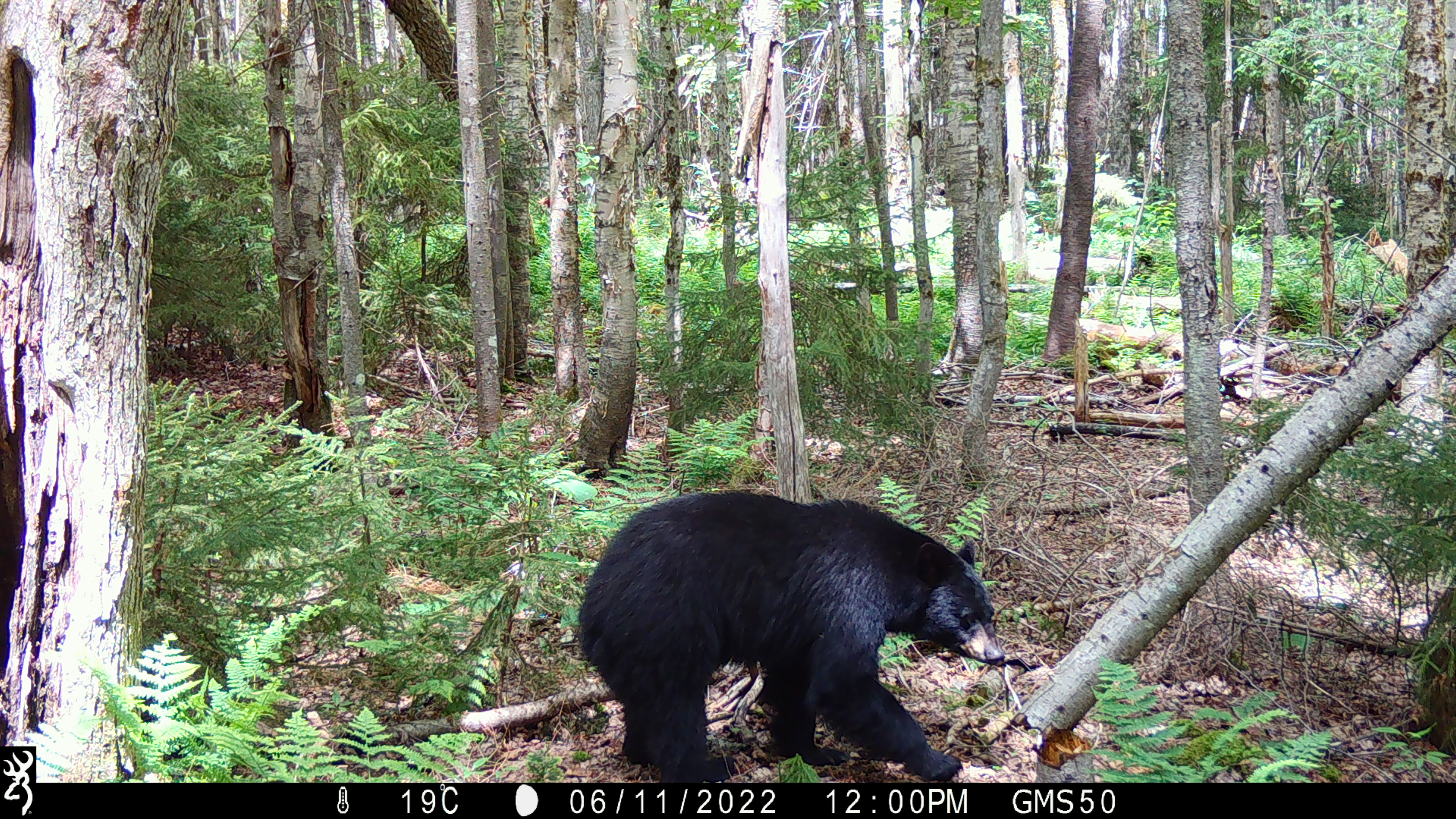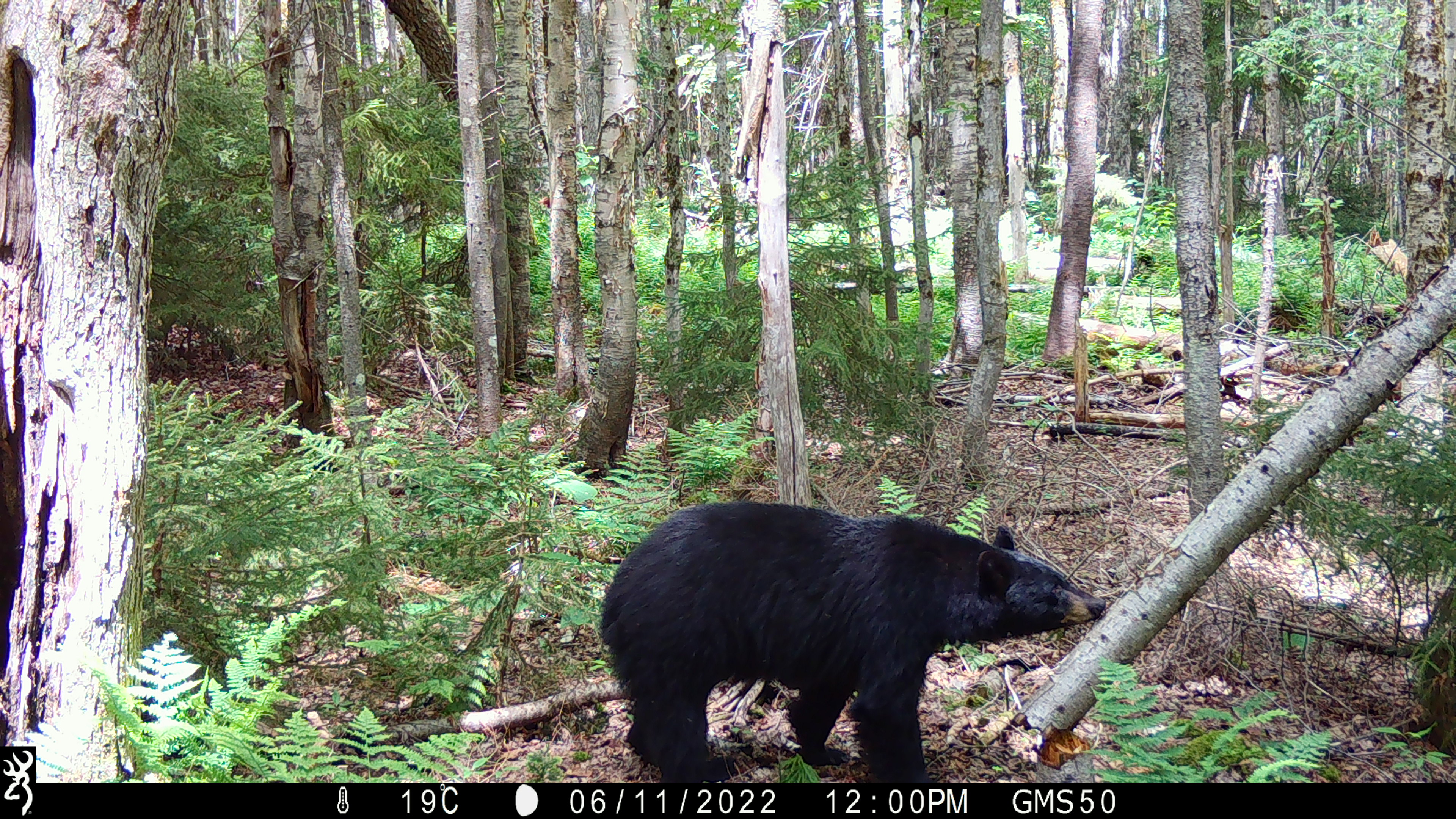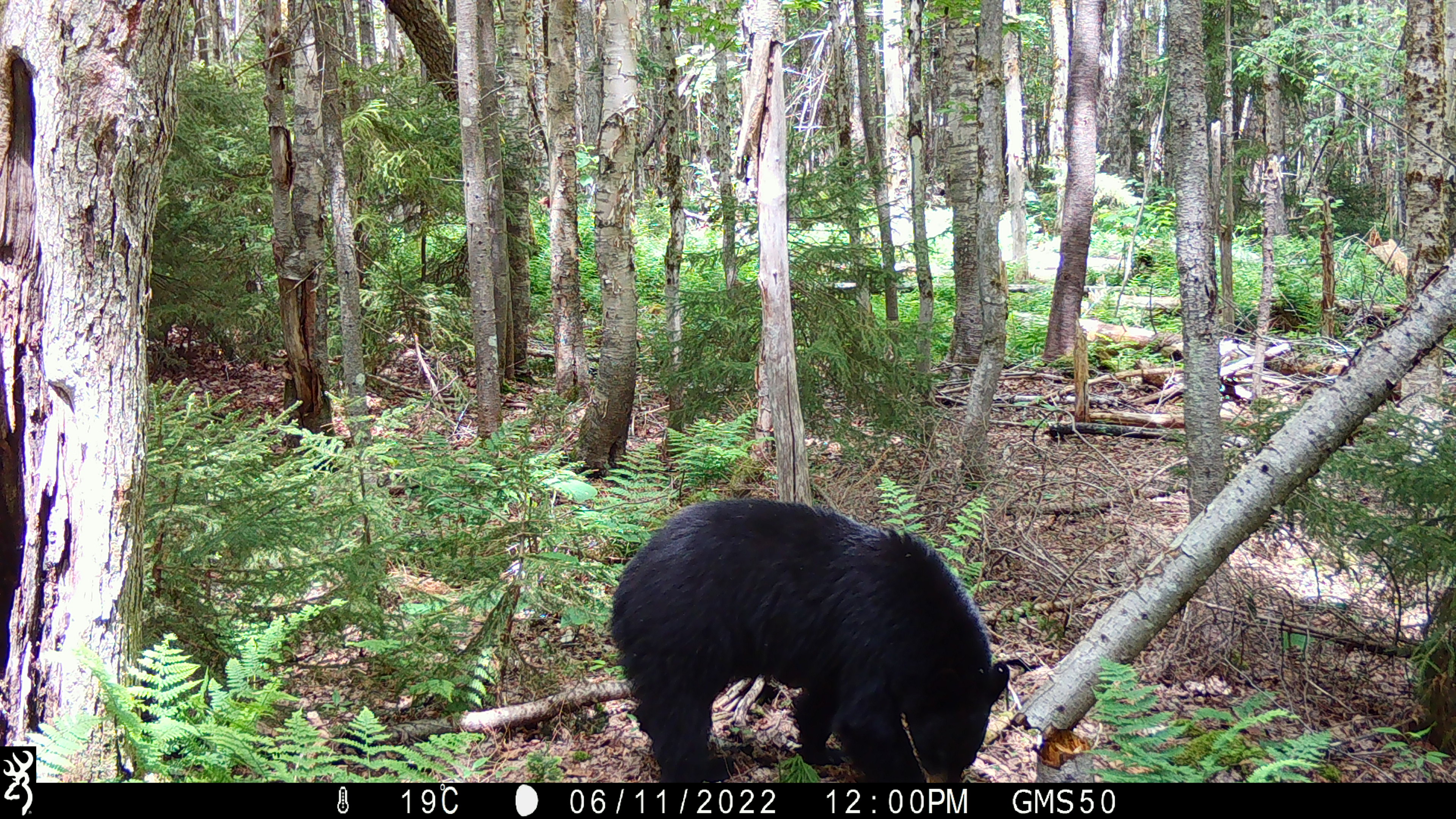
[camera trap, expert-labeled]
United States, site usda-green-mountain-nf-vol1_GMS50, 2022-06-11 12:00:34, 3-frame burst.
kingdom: Animalia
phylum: Chordata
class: Mammalia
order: Carnivora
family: Ursidae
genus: Ursus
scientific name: Ursus americanus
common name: black bear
Black bear (Ursus americanus).